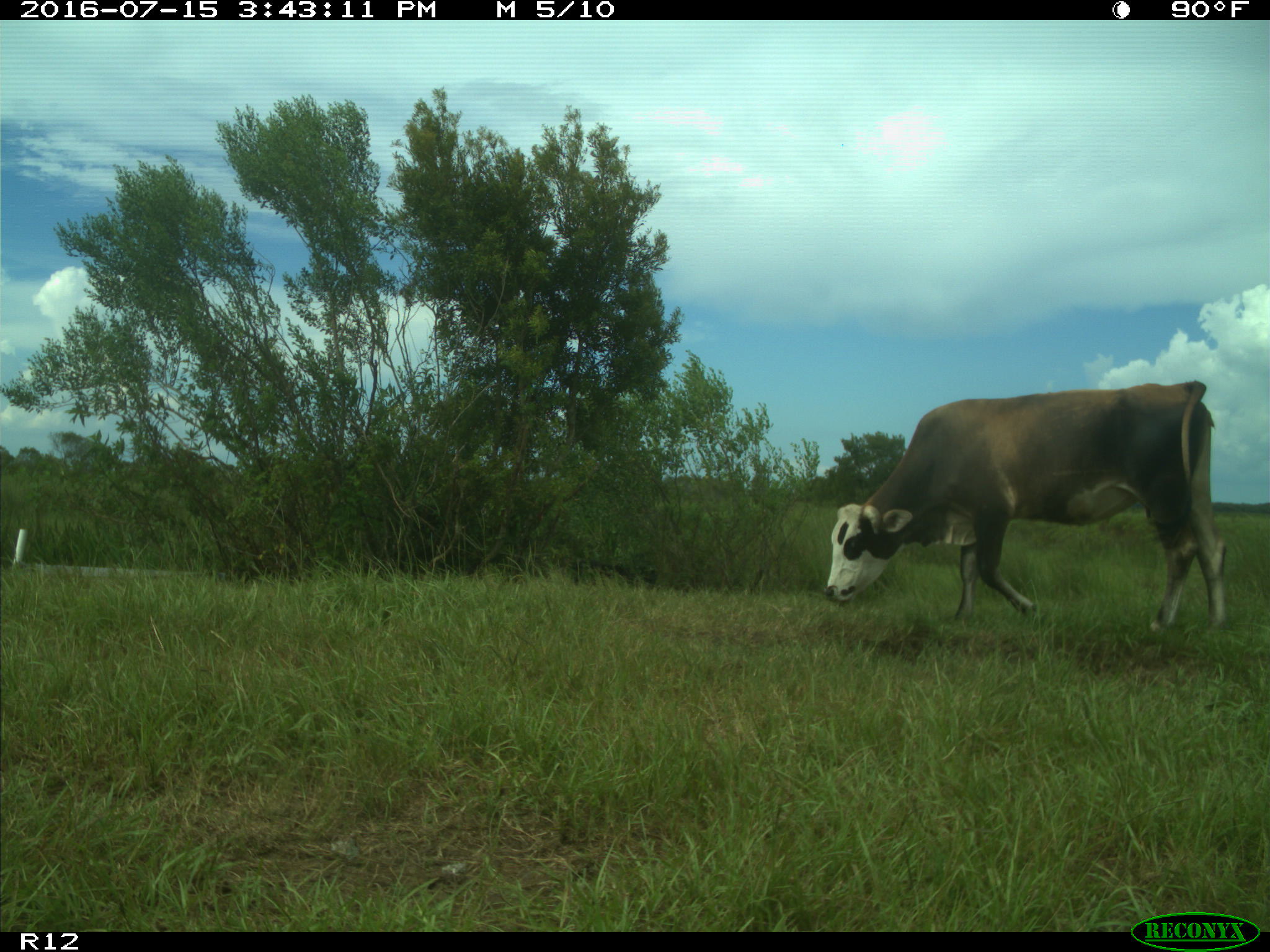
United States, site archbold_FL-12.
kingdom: Animalia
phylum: Chordata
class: Mammalia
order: Artiodactyla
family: Bovidae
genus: Bos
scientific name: Bos taurus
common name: domestic cow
Bos taurus (domestic cow).